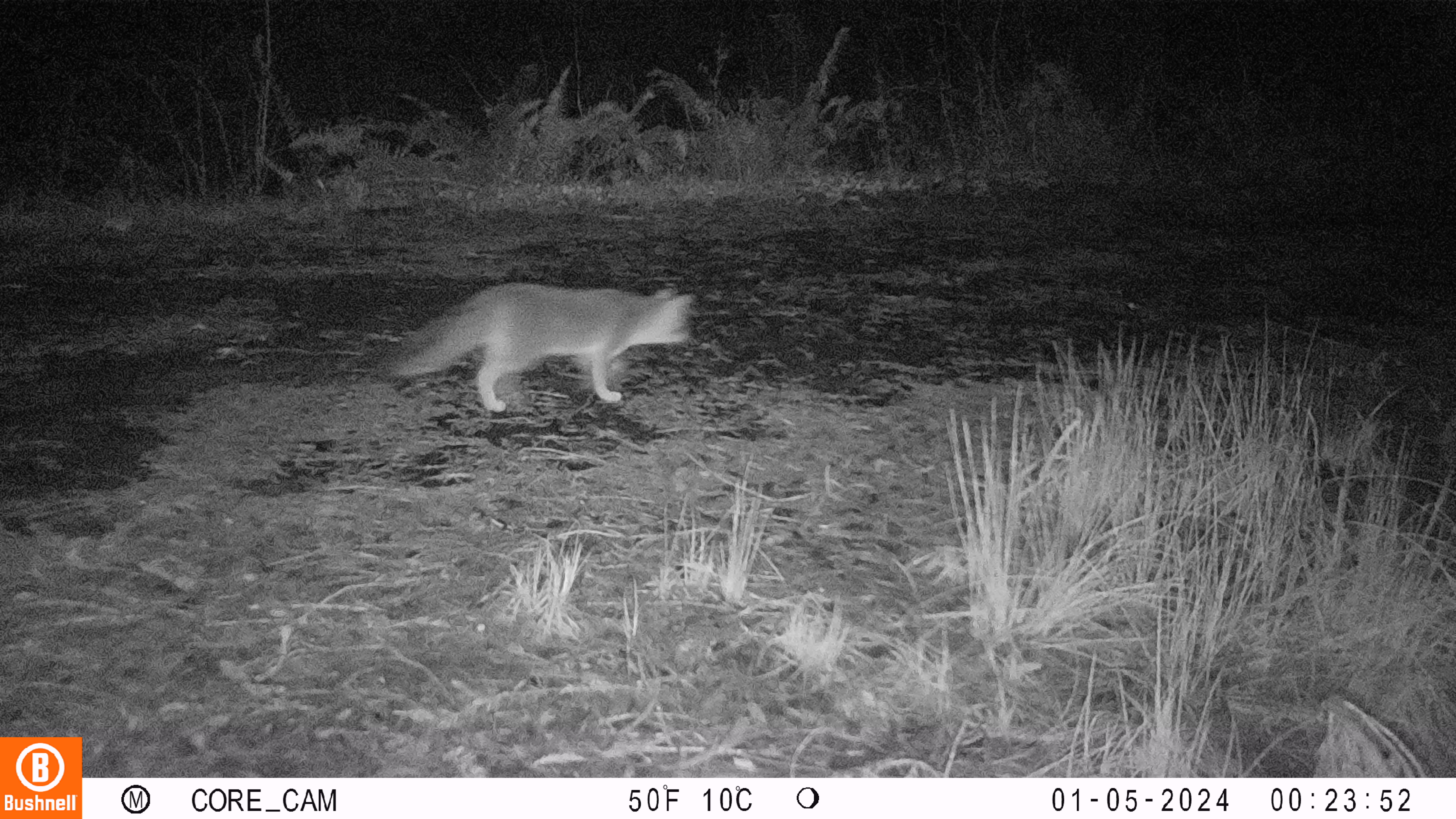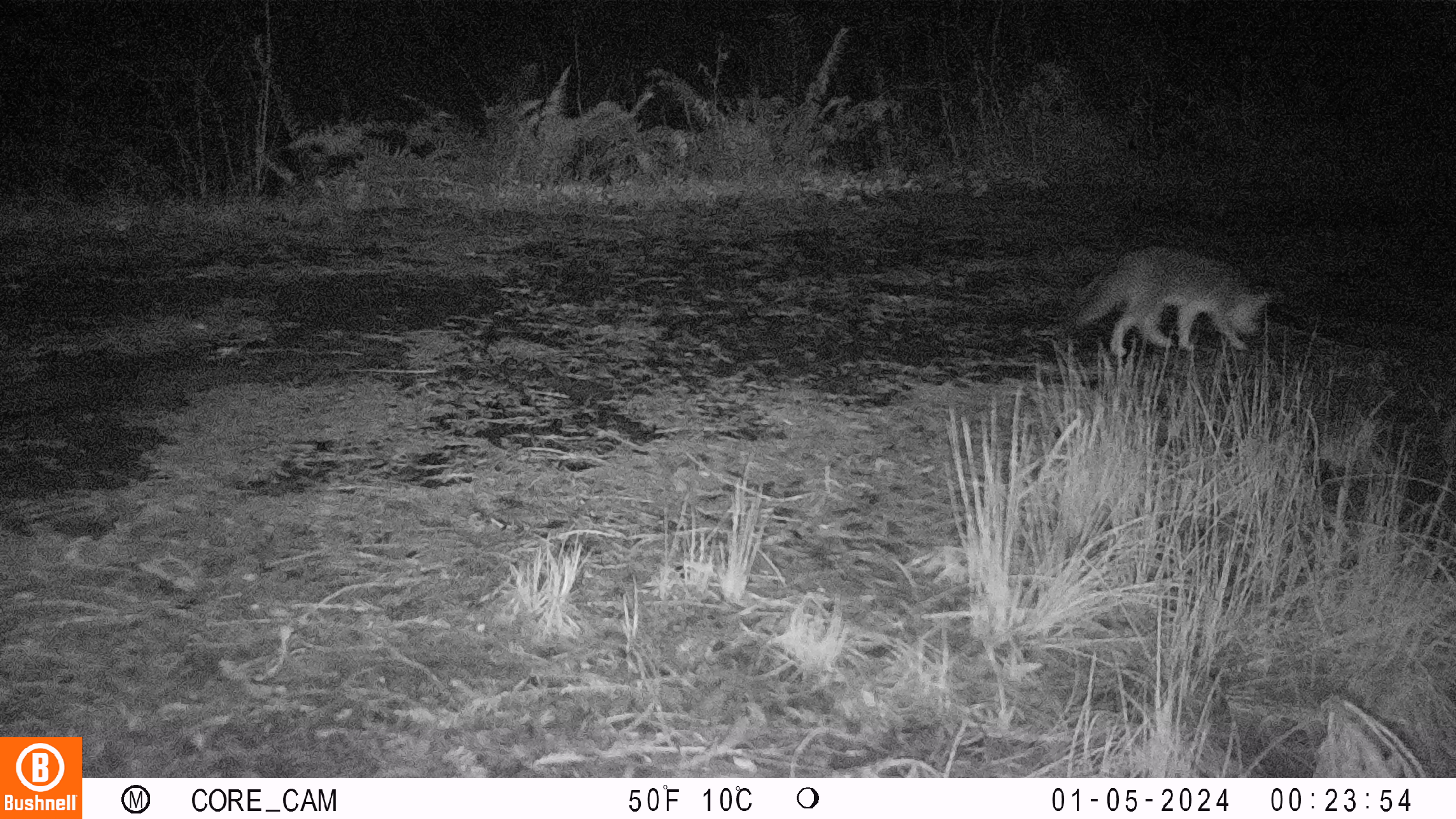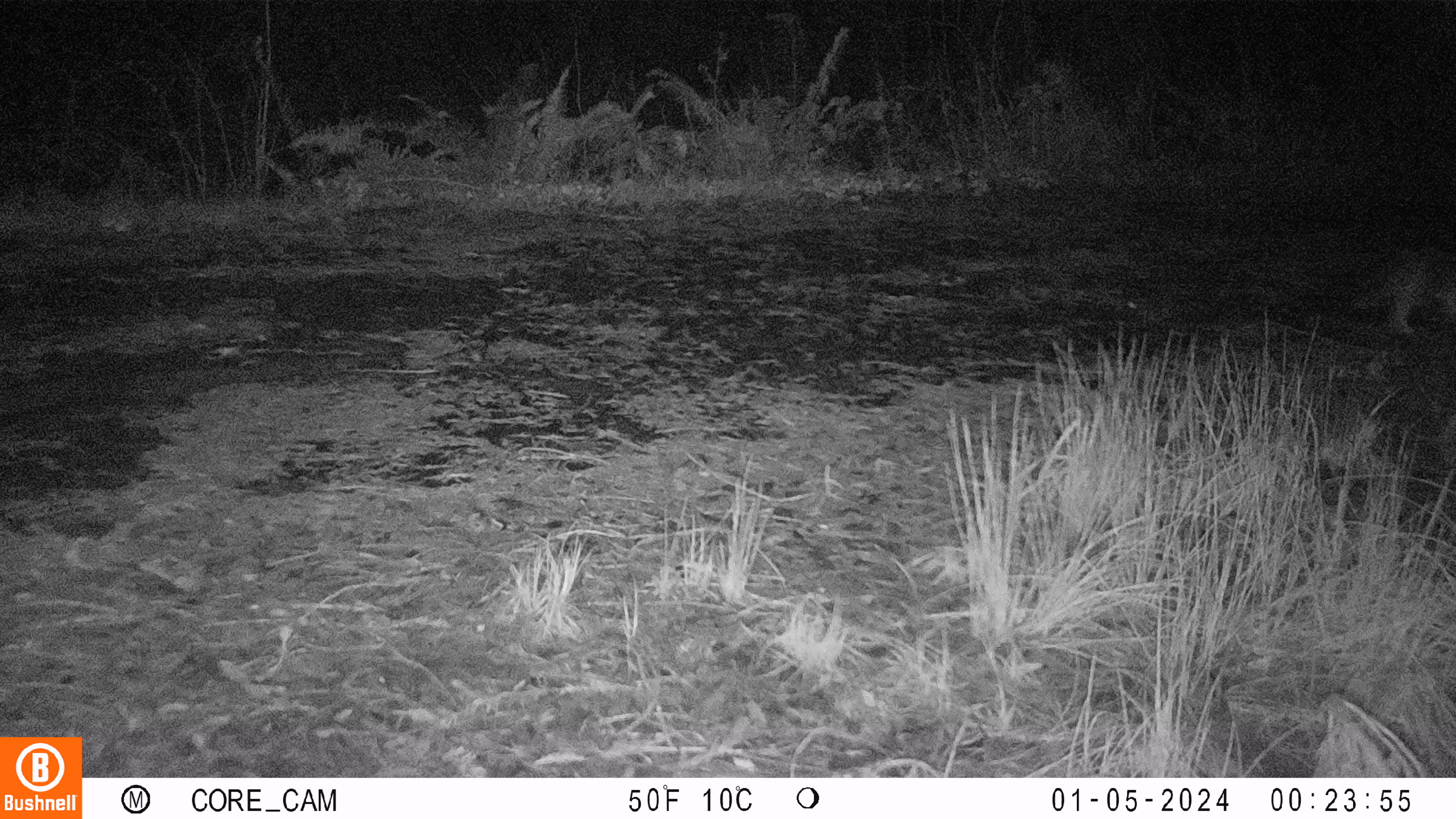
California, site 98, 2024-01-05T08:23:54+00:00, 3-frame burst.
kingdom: Animalia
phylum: Chordata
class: Mammalia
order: Carnivora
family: Canidae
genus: Urocyon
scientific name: Urocyon cinereoargenteus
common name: gray fox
Gray fox (Urocyon cinereoargenteus).